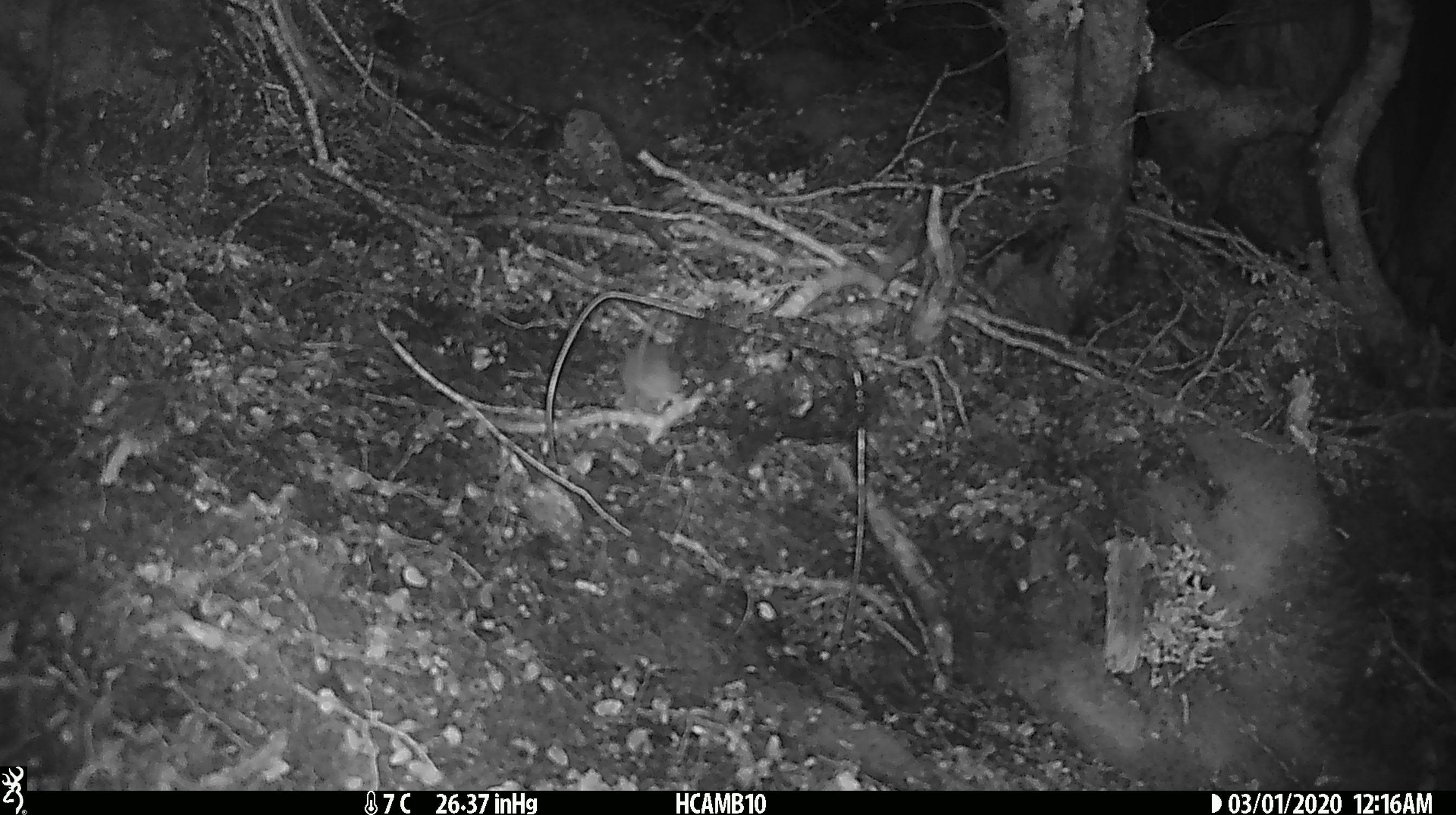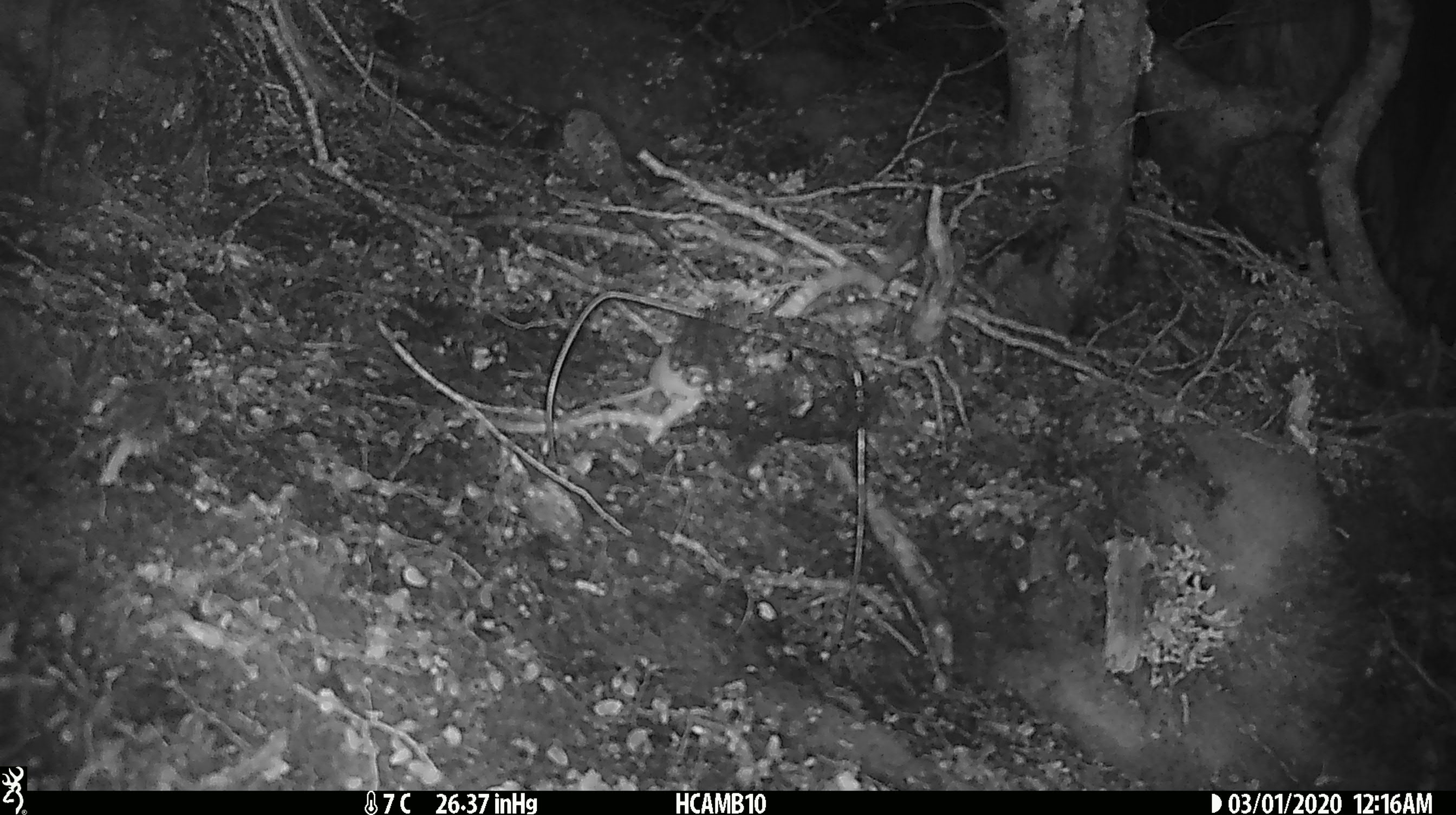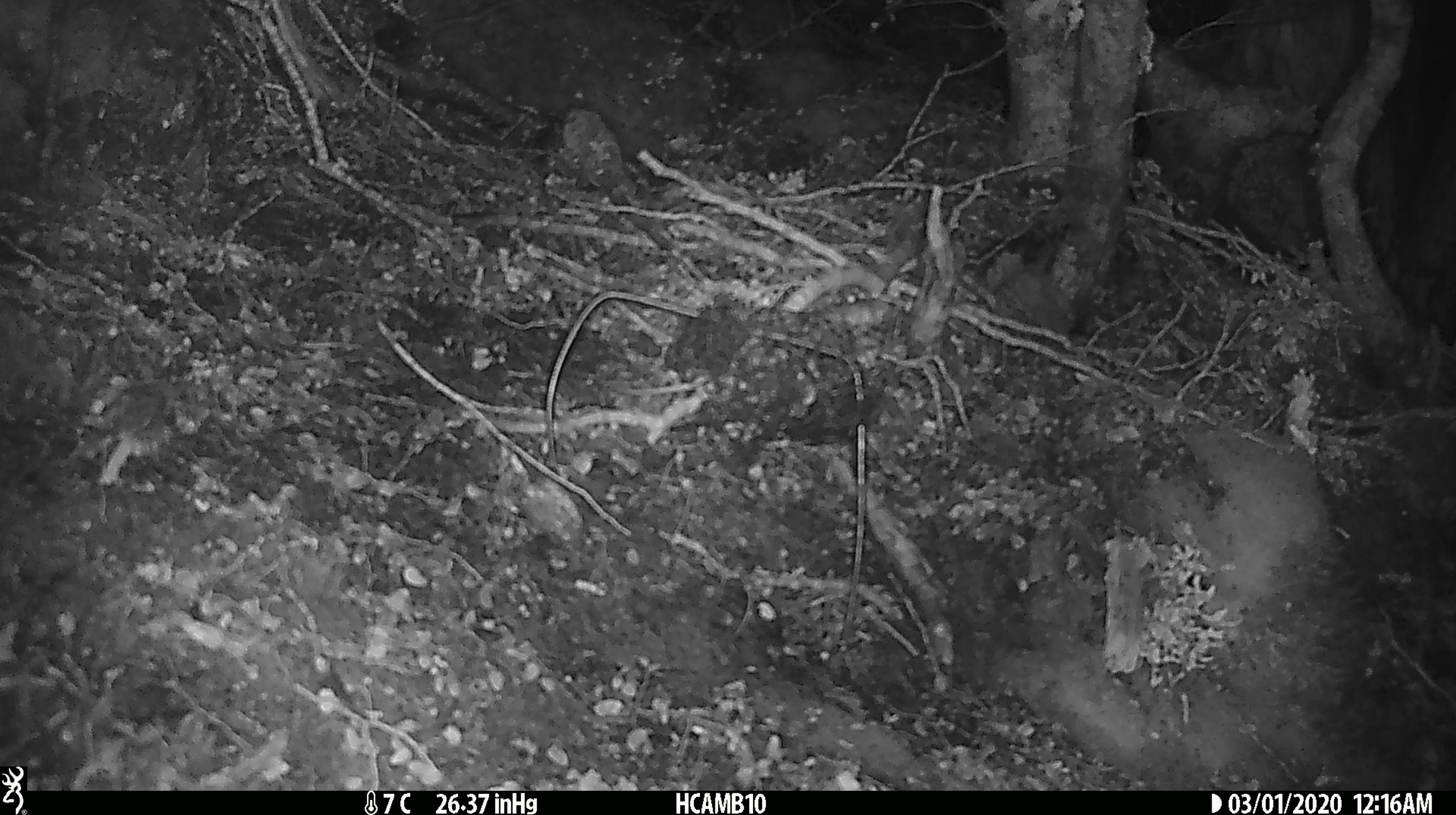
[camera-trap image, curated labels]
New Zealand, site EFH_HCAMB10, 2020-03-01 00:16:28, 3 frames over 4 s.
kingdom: Animalia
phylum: Chordata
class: Mammalia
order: Rodentia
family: Muridae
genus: Mus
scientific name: Mus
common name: mouse